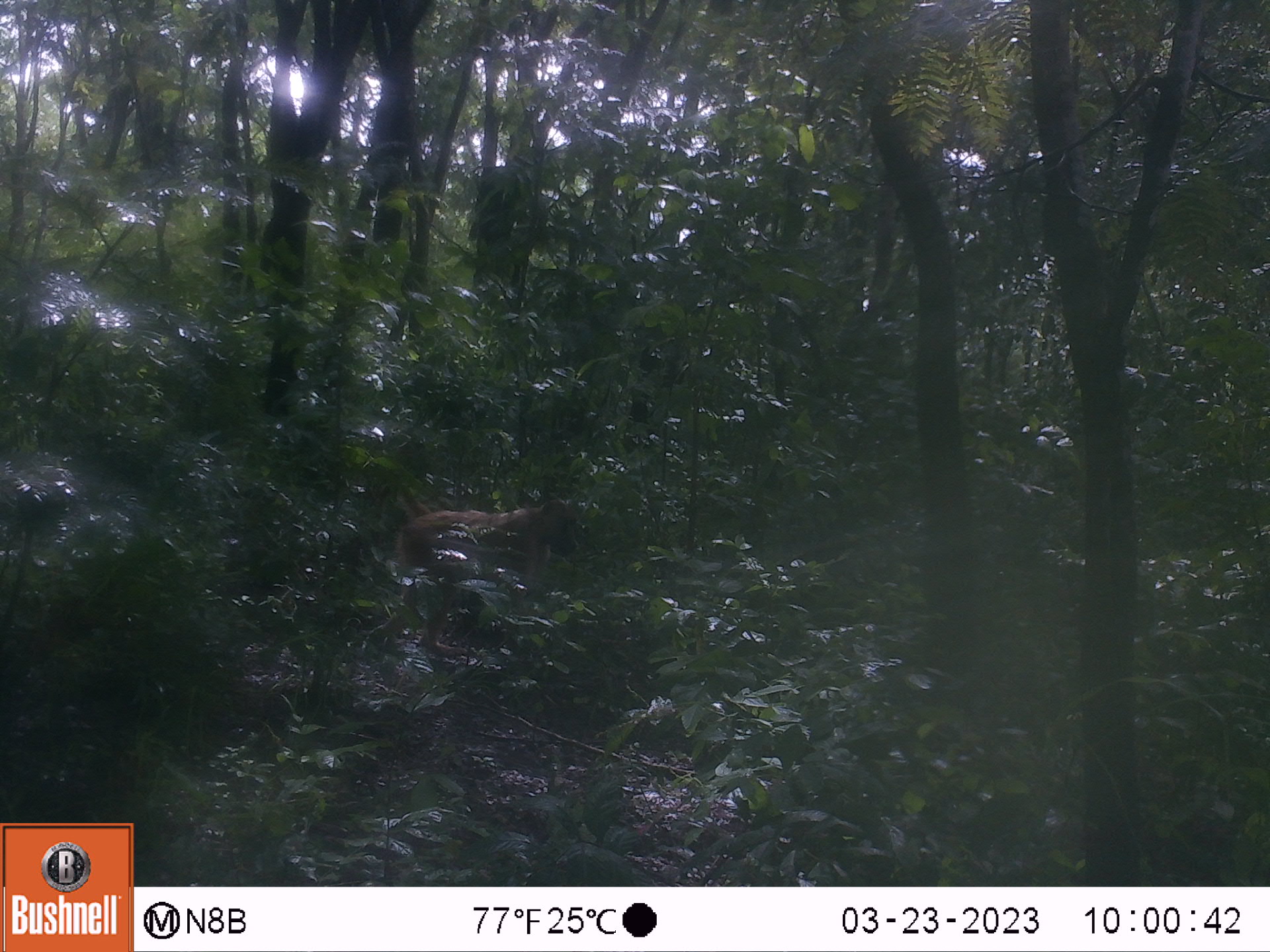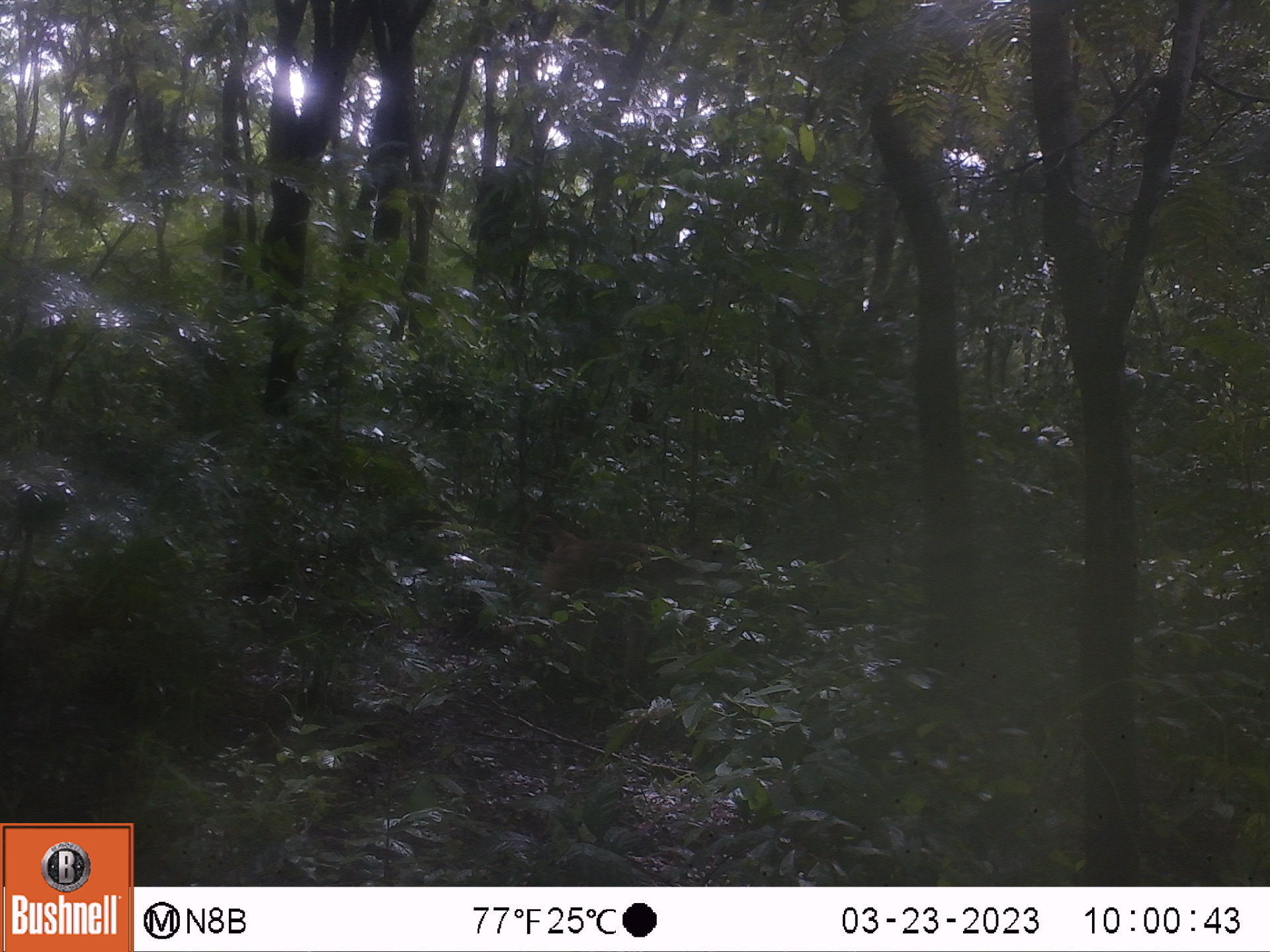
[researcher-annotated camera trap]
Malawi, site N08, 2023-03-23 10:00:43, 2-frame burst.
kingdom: Animalia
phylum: Chordata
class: Mammalia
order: Primates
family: Cercopithecidae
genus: Papio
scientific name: Papio cynocephalus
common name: yellow baboon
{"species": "yellow baboon (Papio cynocephalus)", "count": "1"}